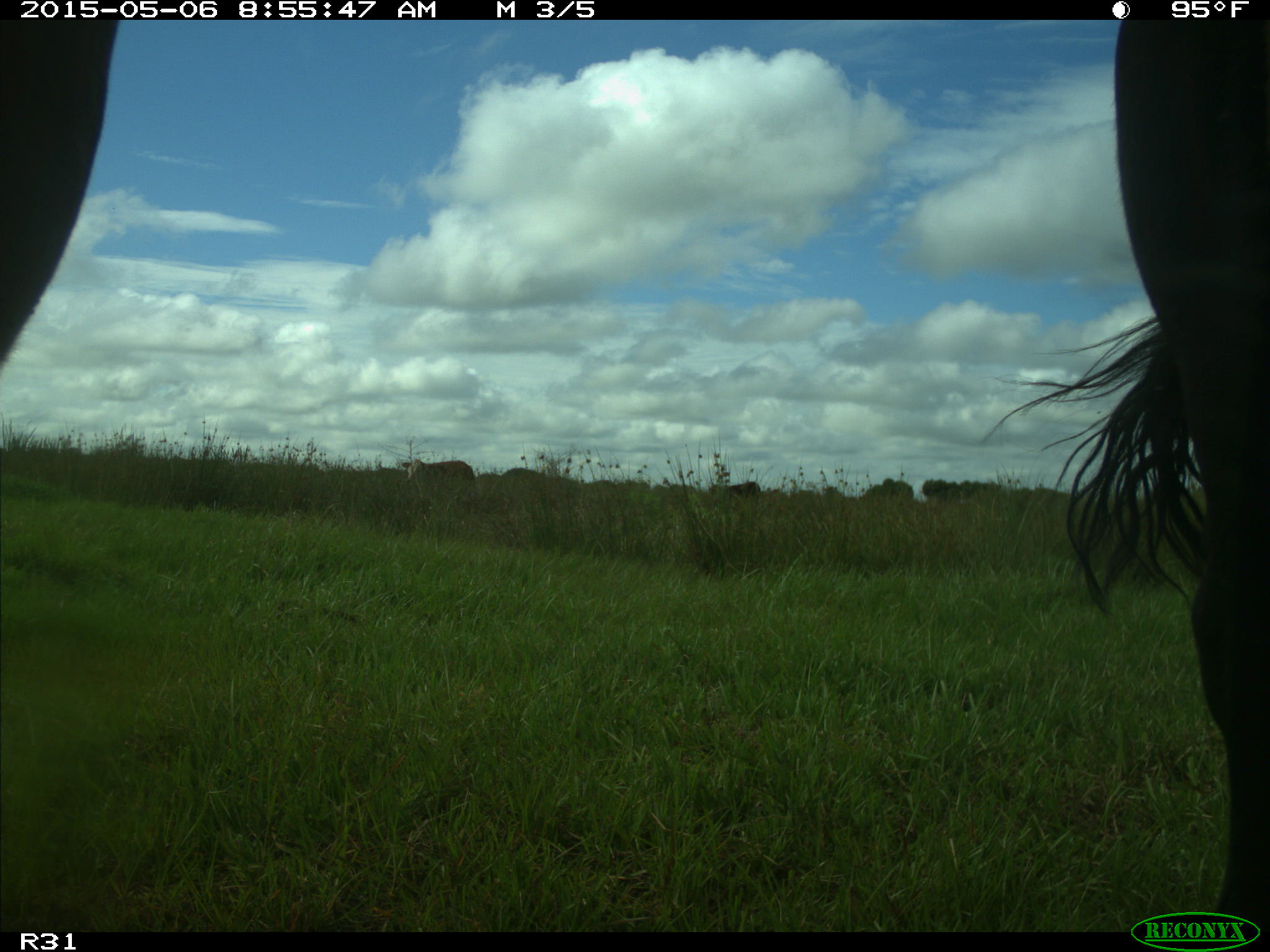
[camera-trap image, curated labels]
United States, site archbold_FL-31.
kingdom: Animalia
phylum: Chordata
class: Mammalia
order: Artiodactyla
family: Bovidae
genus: Bos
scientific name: Bos taurus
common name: domestic cow